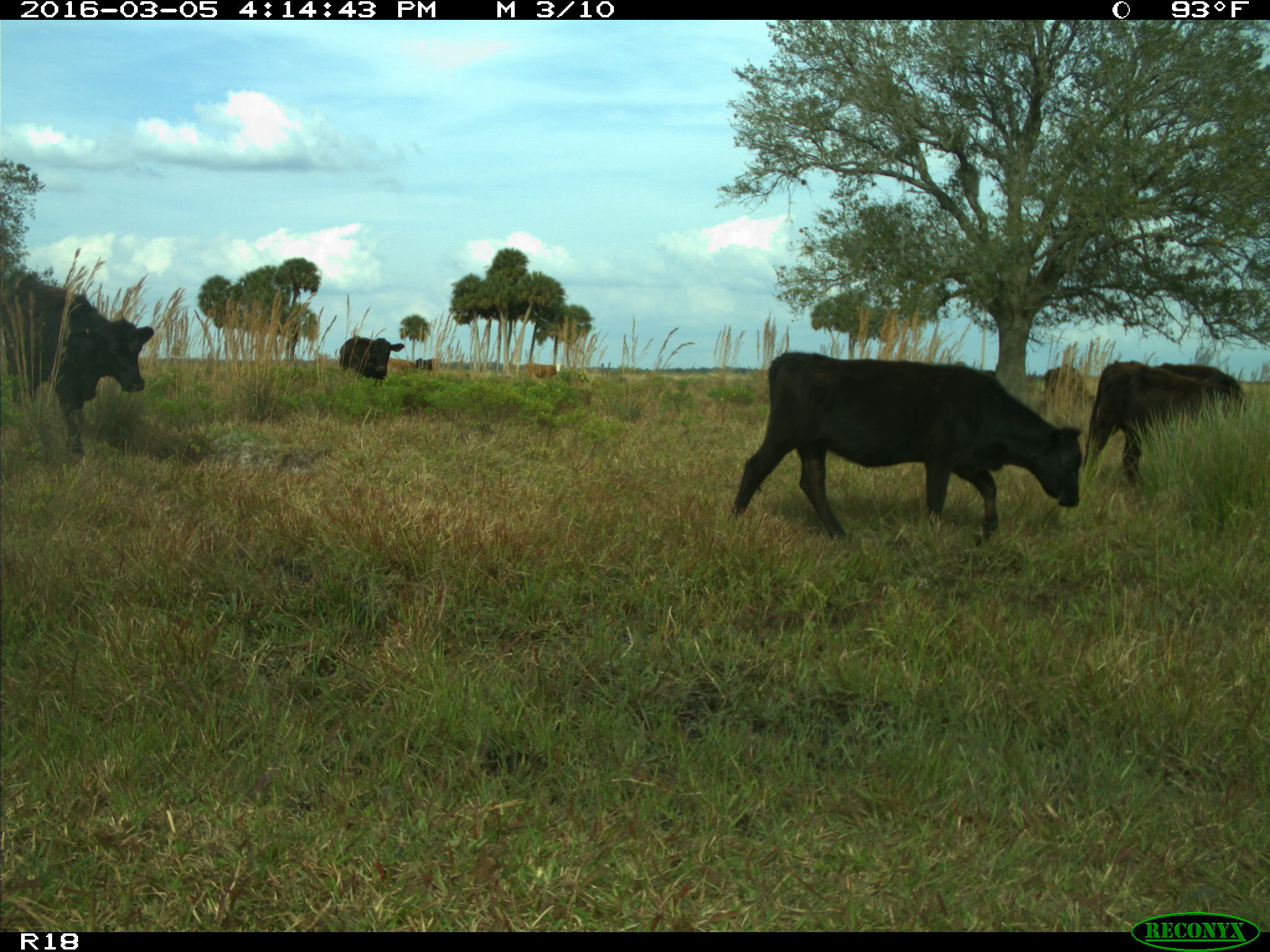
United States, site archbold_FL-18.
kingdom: Animalia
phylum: Chordata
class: Mammalia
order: Artiodactyla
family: Bovidae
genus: Bos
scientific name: Bos taurus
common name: domestic cow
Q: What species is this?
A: Bos taurus (domestic cow).